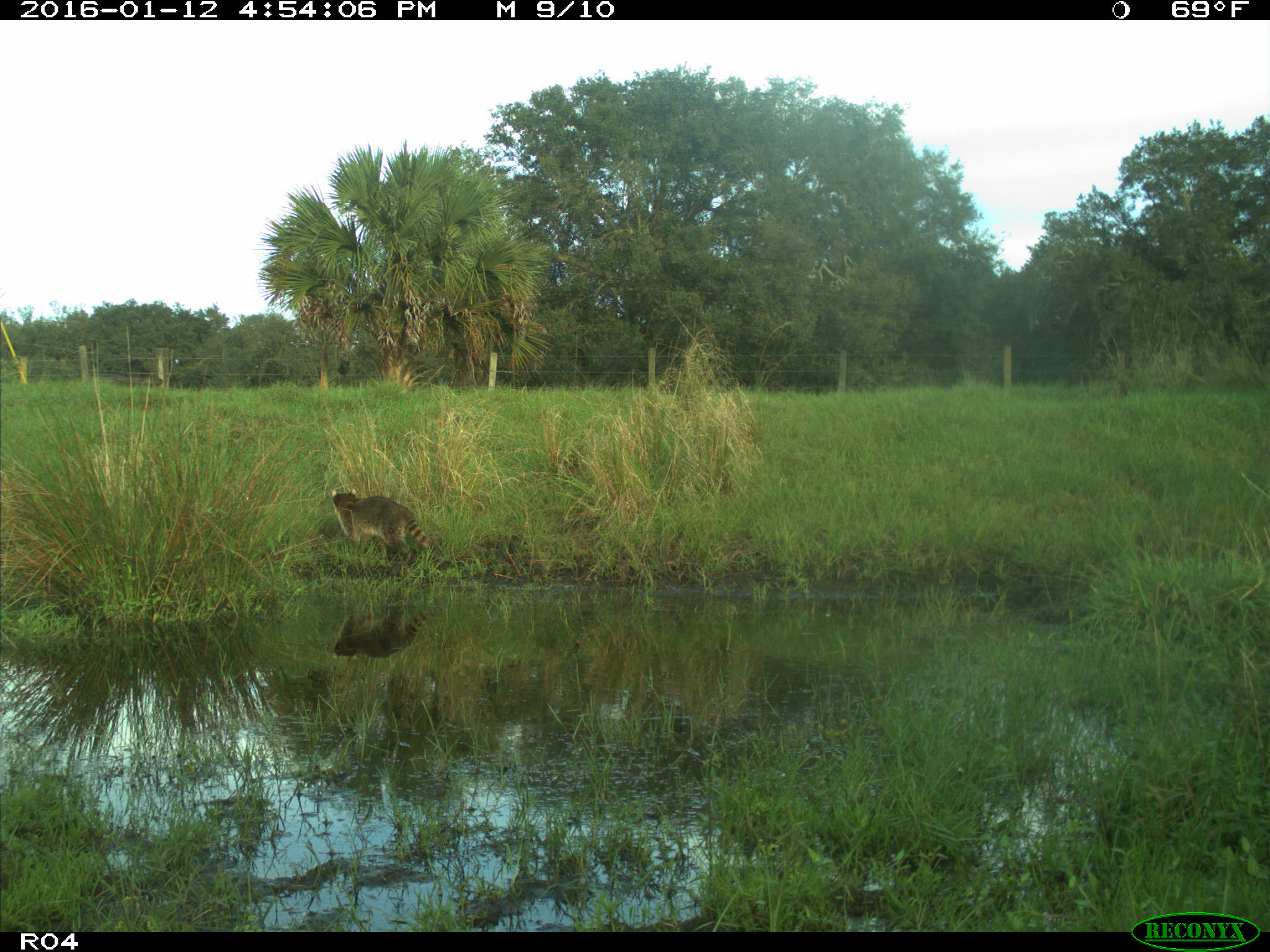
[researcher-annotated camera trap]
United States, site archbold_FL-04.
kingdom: Animalia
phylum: Chordata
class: Mammalia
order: Carnivora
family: Procyonidae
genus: Procyon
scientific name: Procyon lotor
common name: common raccoon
Procyon lotor (common raccoon).